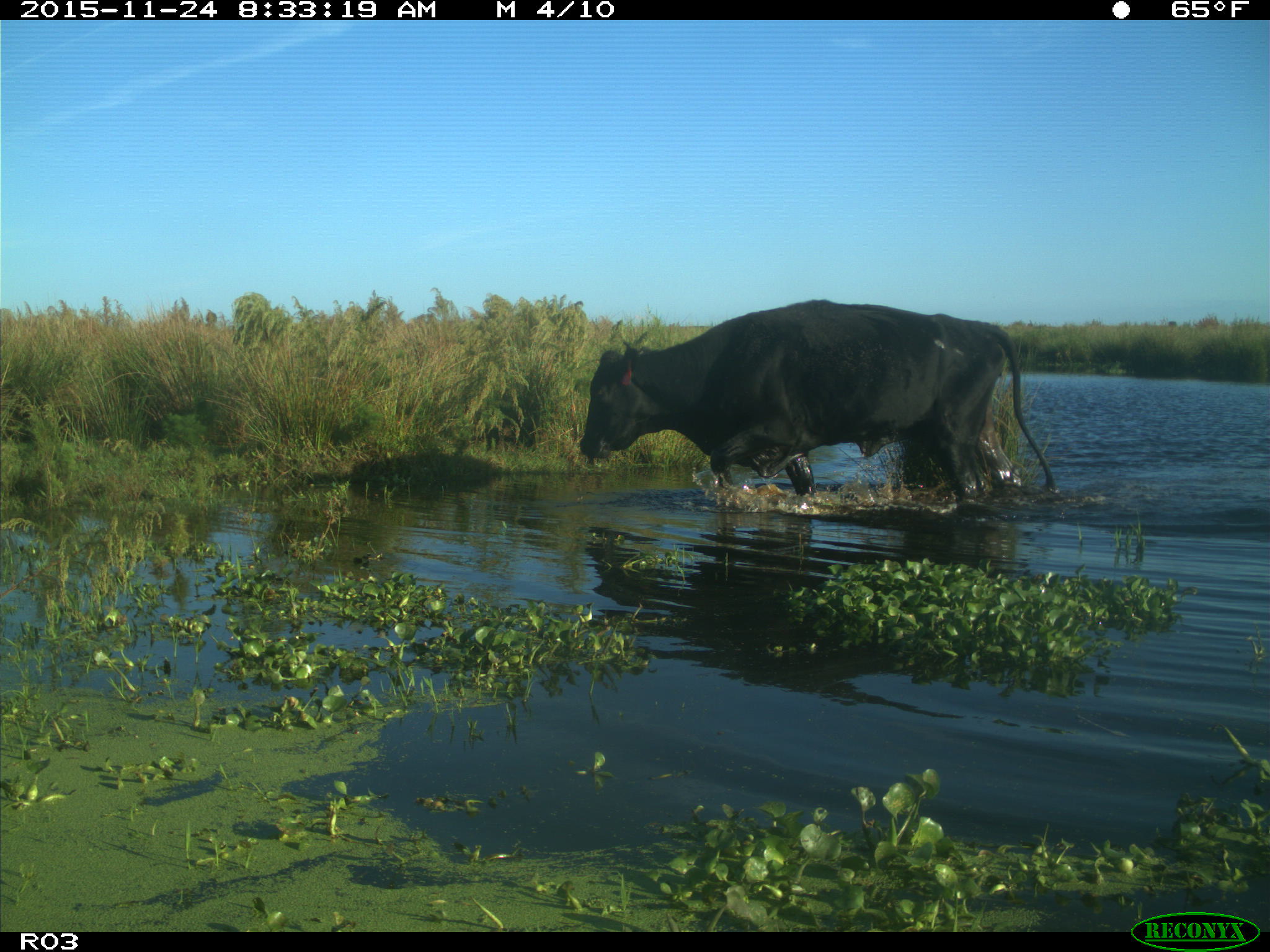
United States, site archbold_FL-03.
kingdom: Animalia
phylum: Chordata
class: Mammalia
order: Artiodactyla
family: Bovidae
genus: Bos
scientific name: Bos taurus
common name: domestic cow